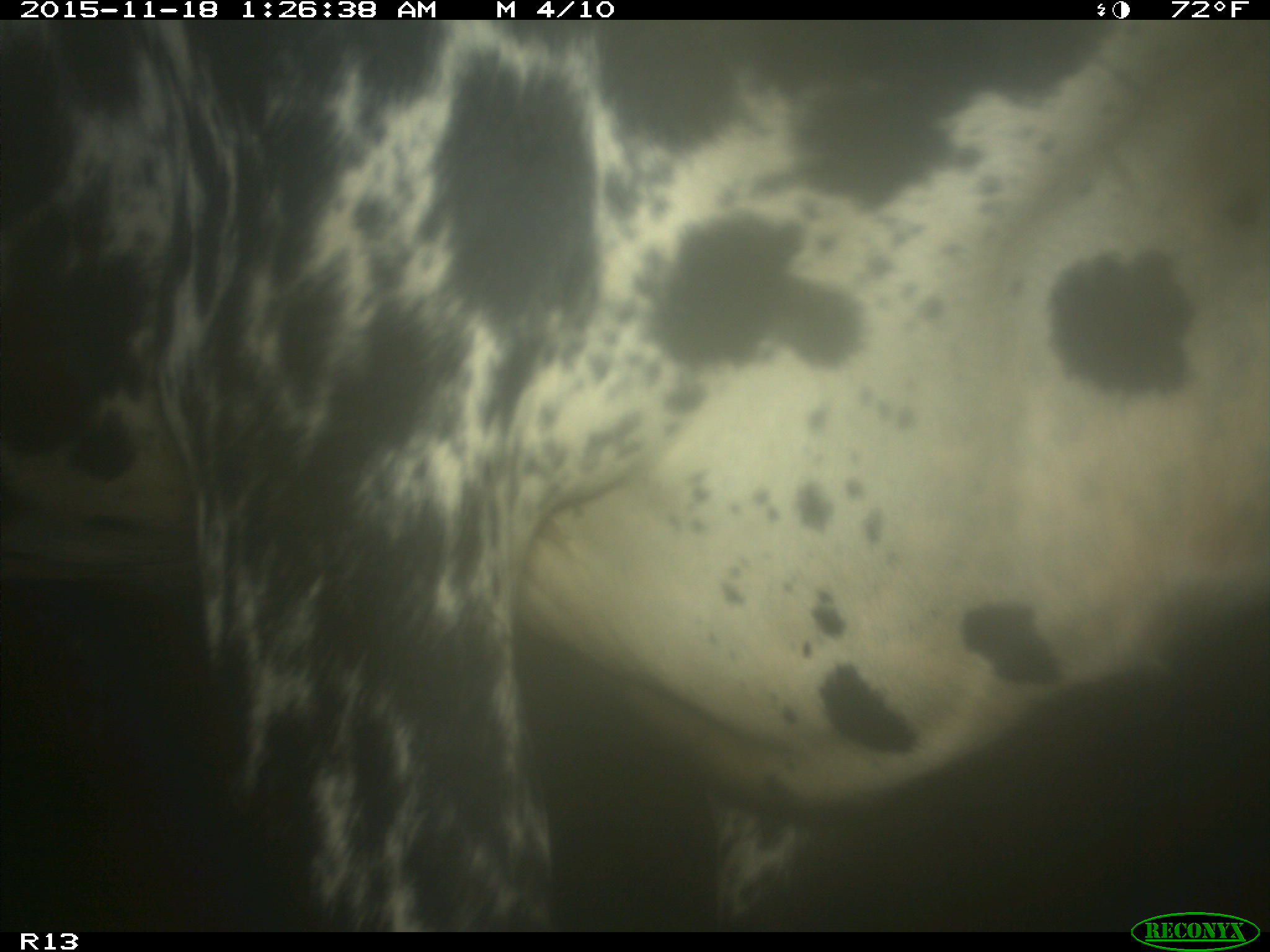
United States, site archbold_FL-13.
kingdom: Animalia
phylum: Chordata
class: Mammalia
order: Artiodactyla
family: Bovidae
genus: Bos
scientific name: Bos taurus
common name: domestic cow